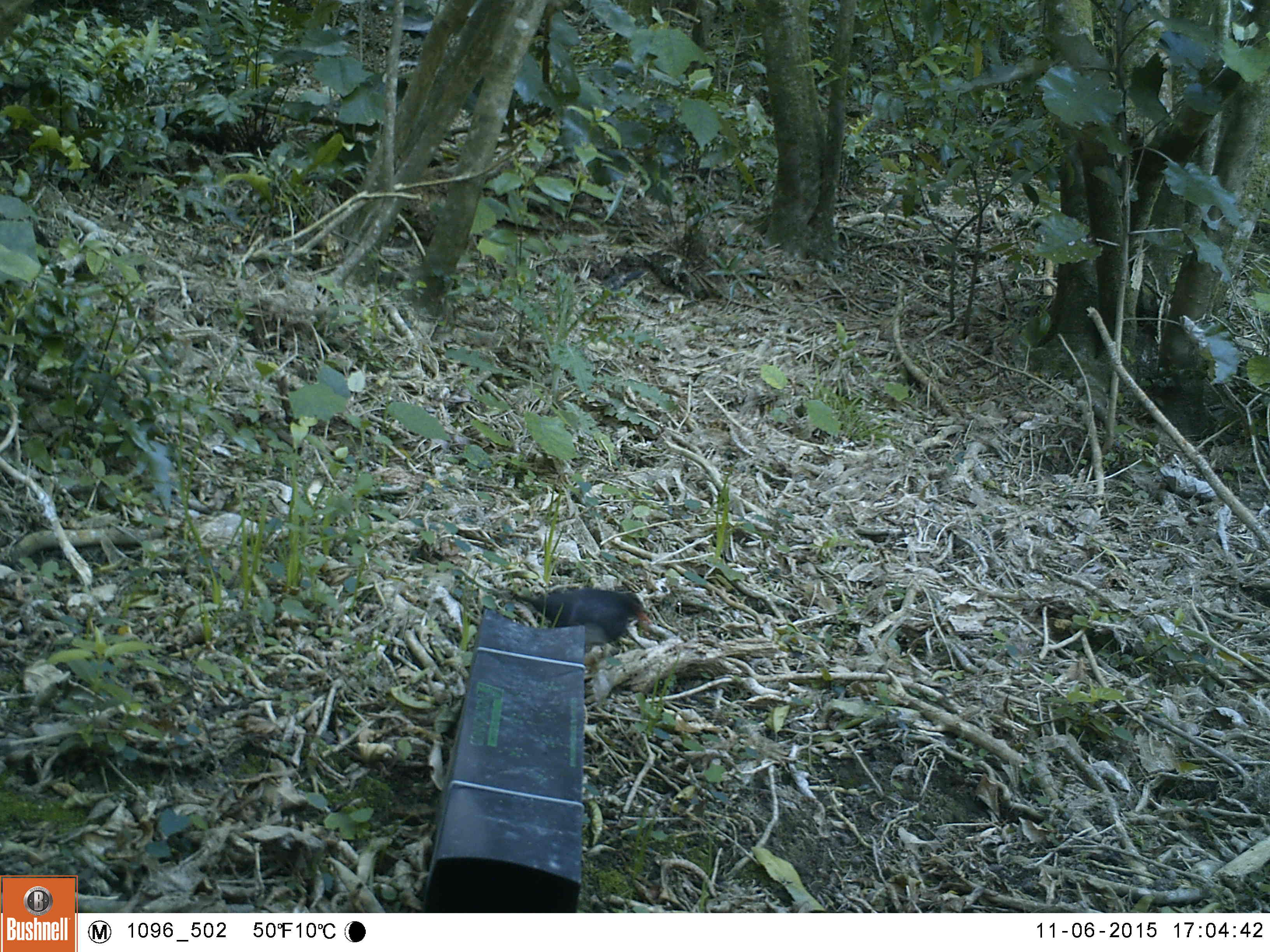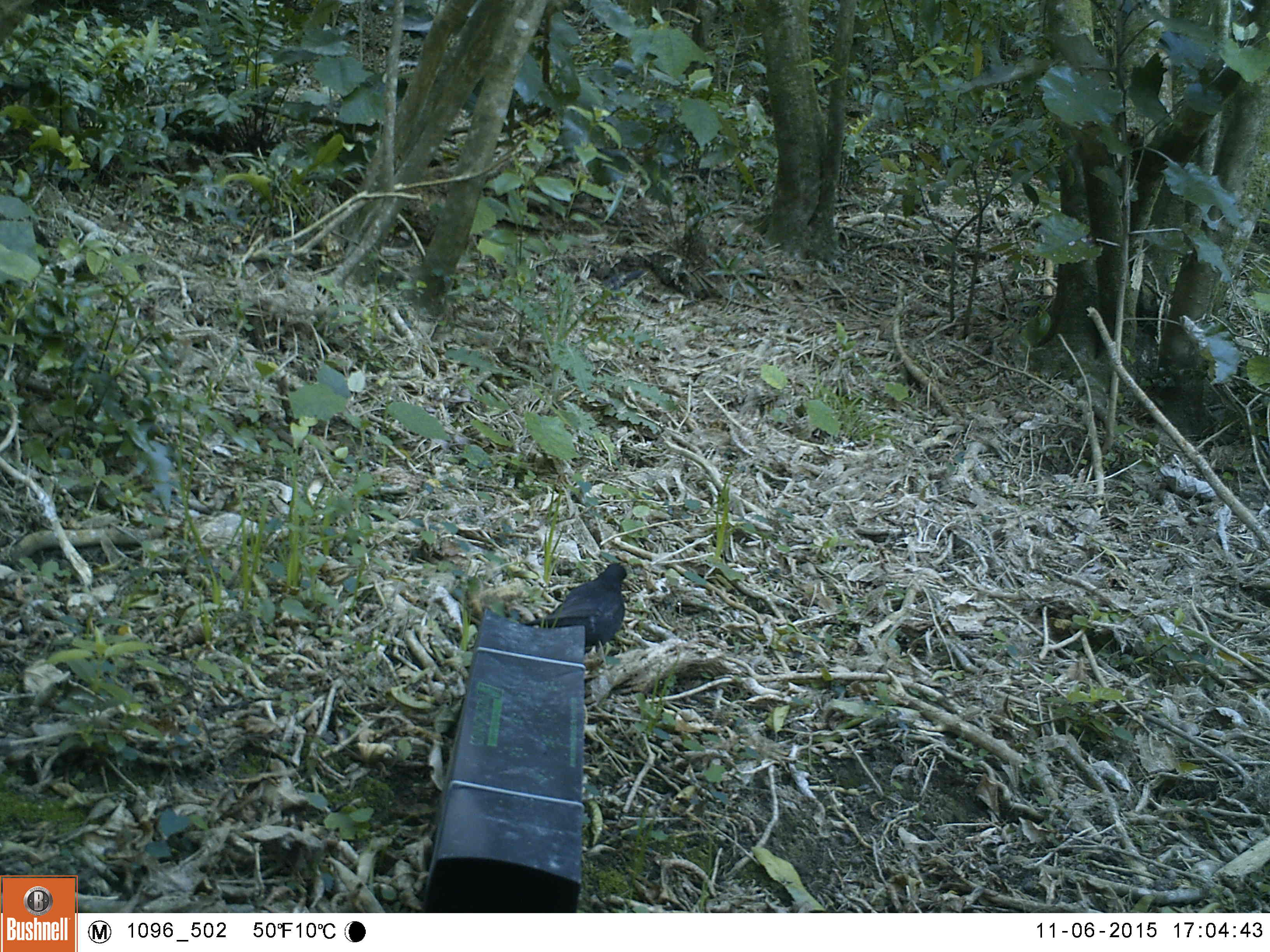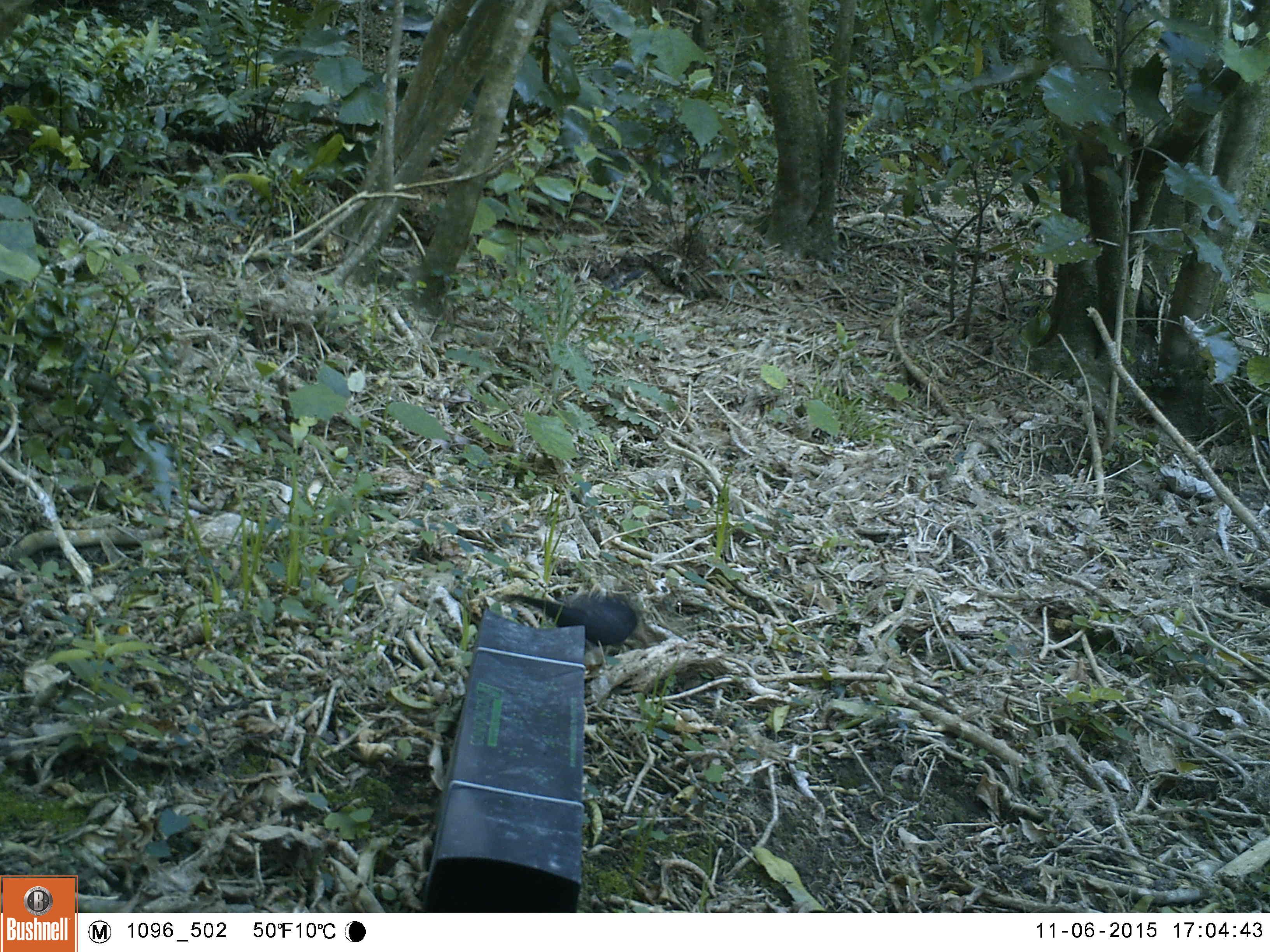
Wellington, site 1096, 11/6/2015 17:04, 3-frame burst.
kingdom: Animalia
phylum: Chordata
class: Aves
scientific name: Aves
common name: bird